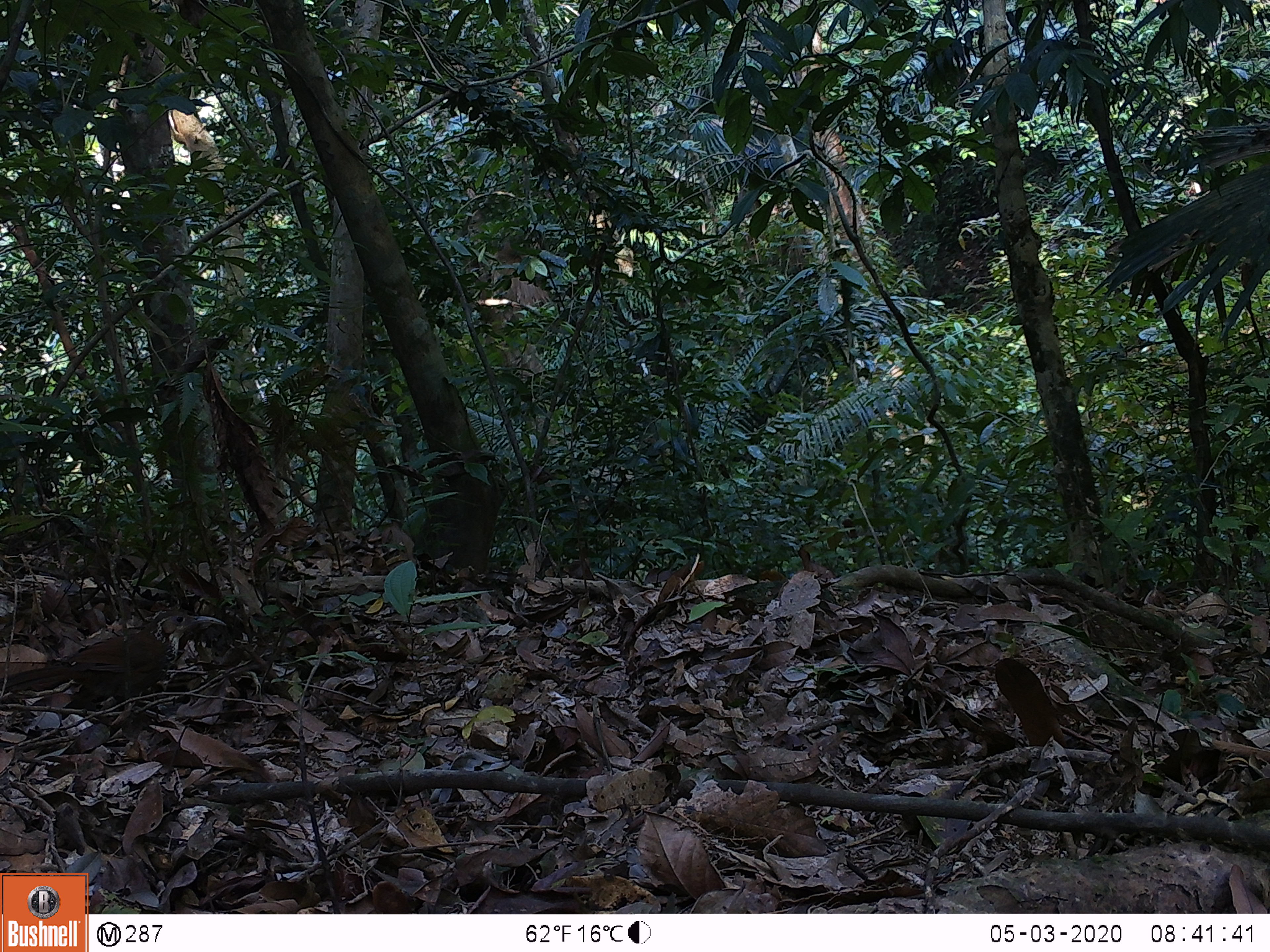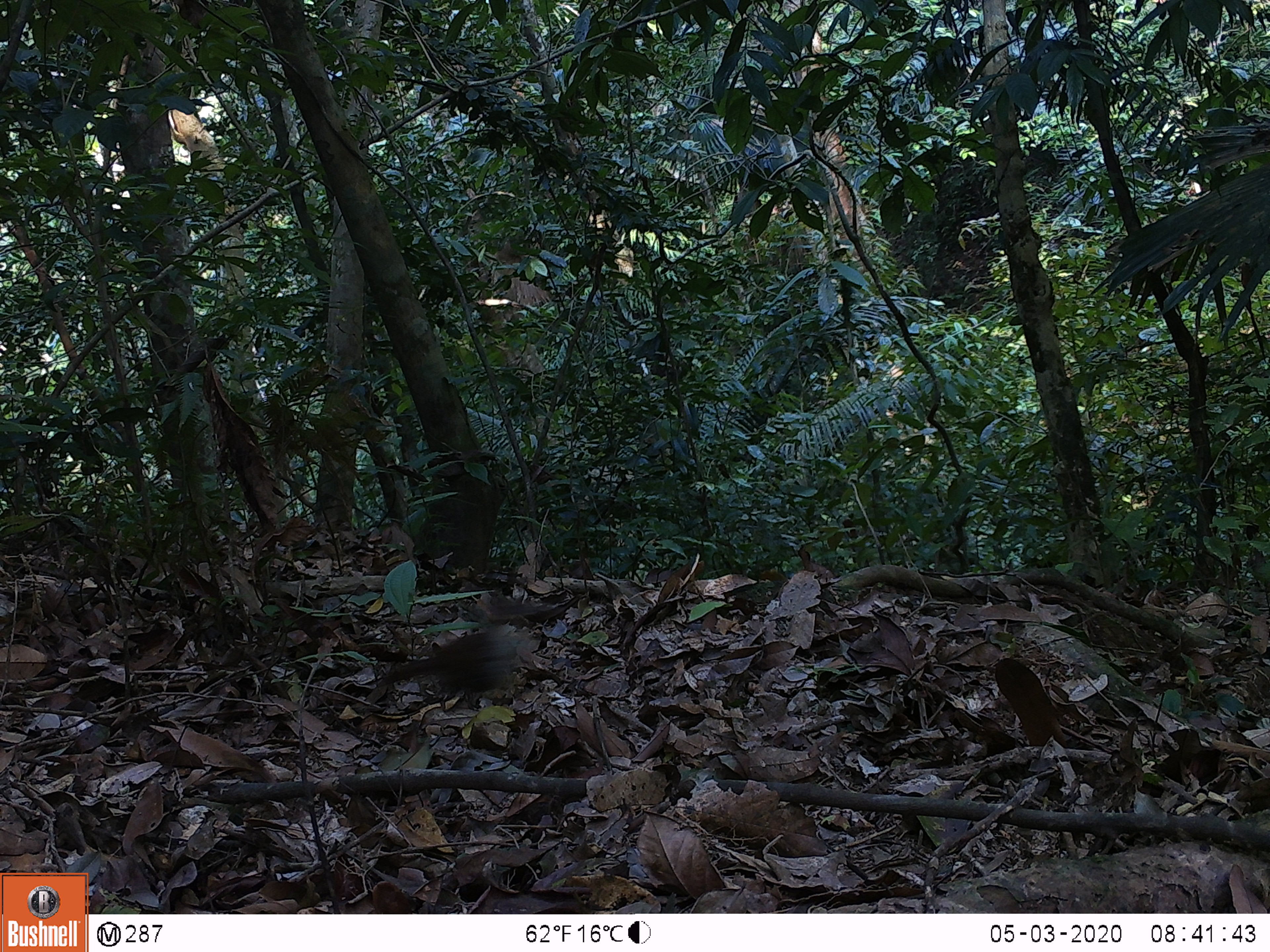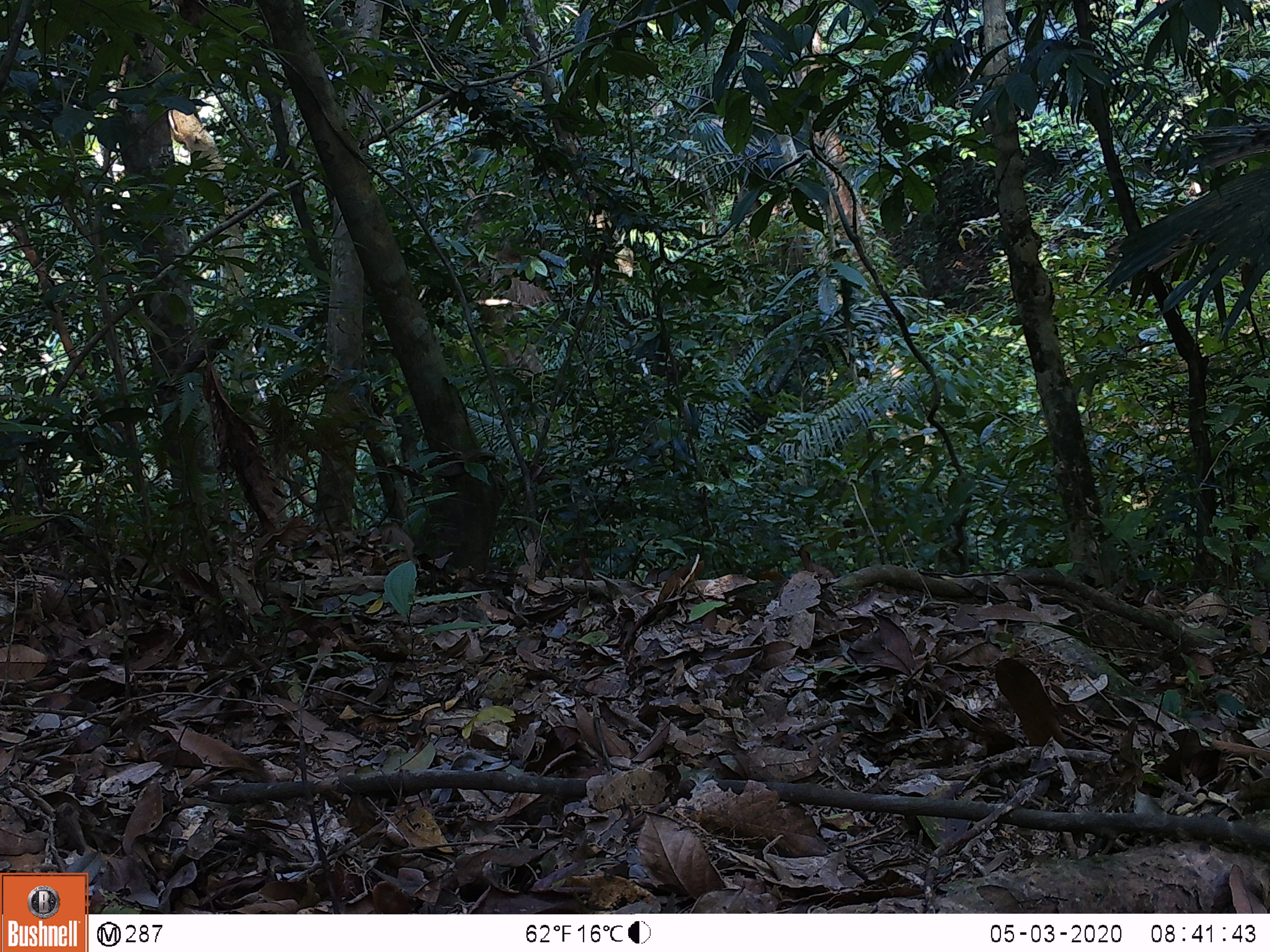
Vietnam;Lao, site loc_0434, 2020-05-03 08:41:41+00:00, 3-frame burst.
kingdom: Animalia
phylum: Chordata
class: Aves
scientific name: Aves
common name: bird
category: unidentified bird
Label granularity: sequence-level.